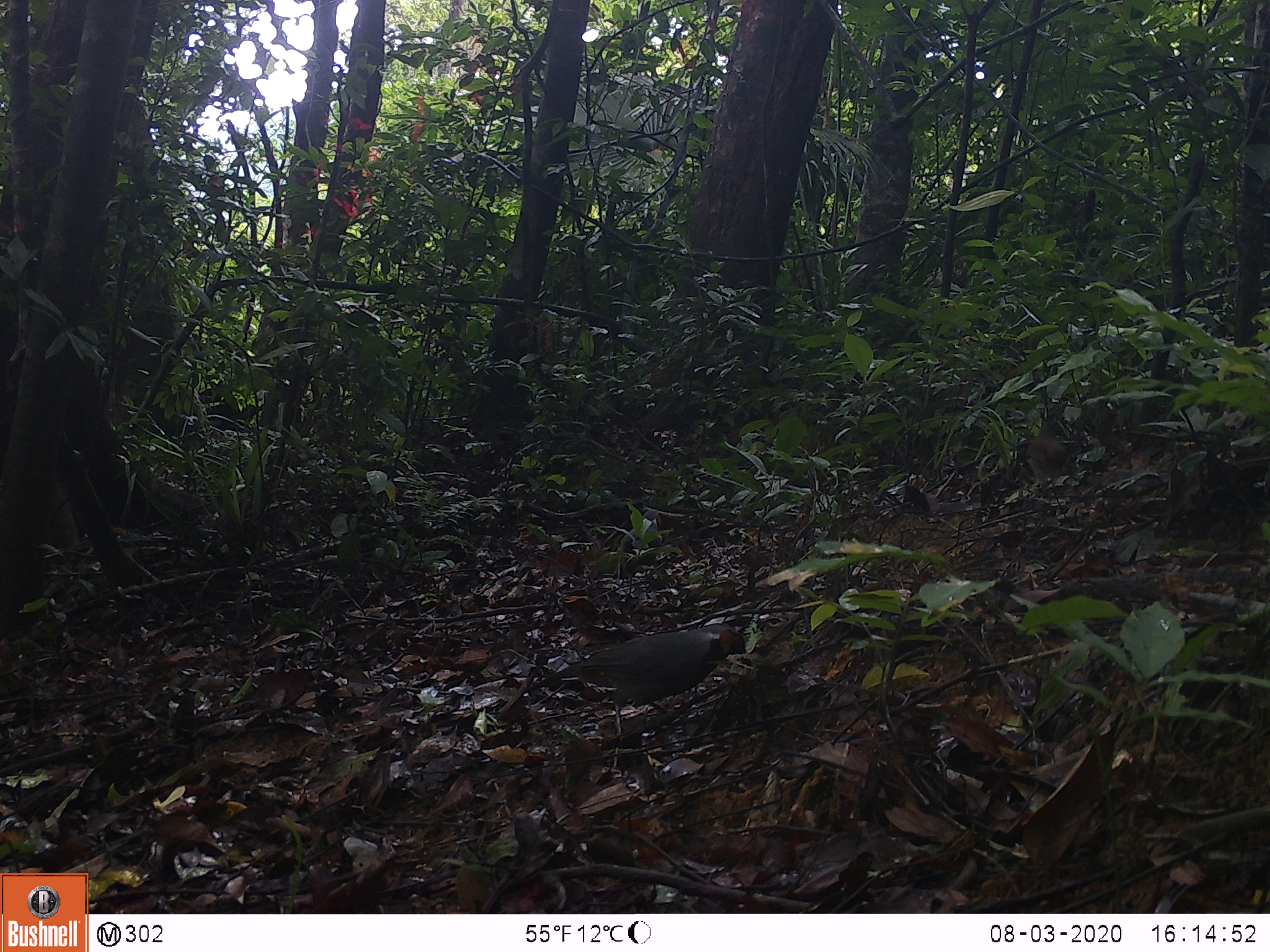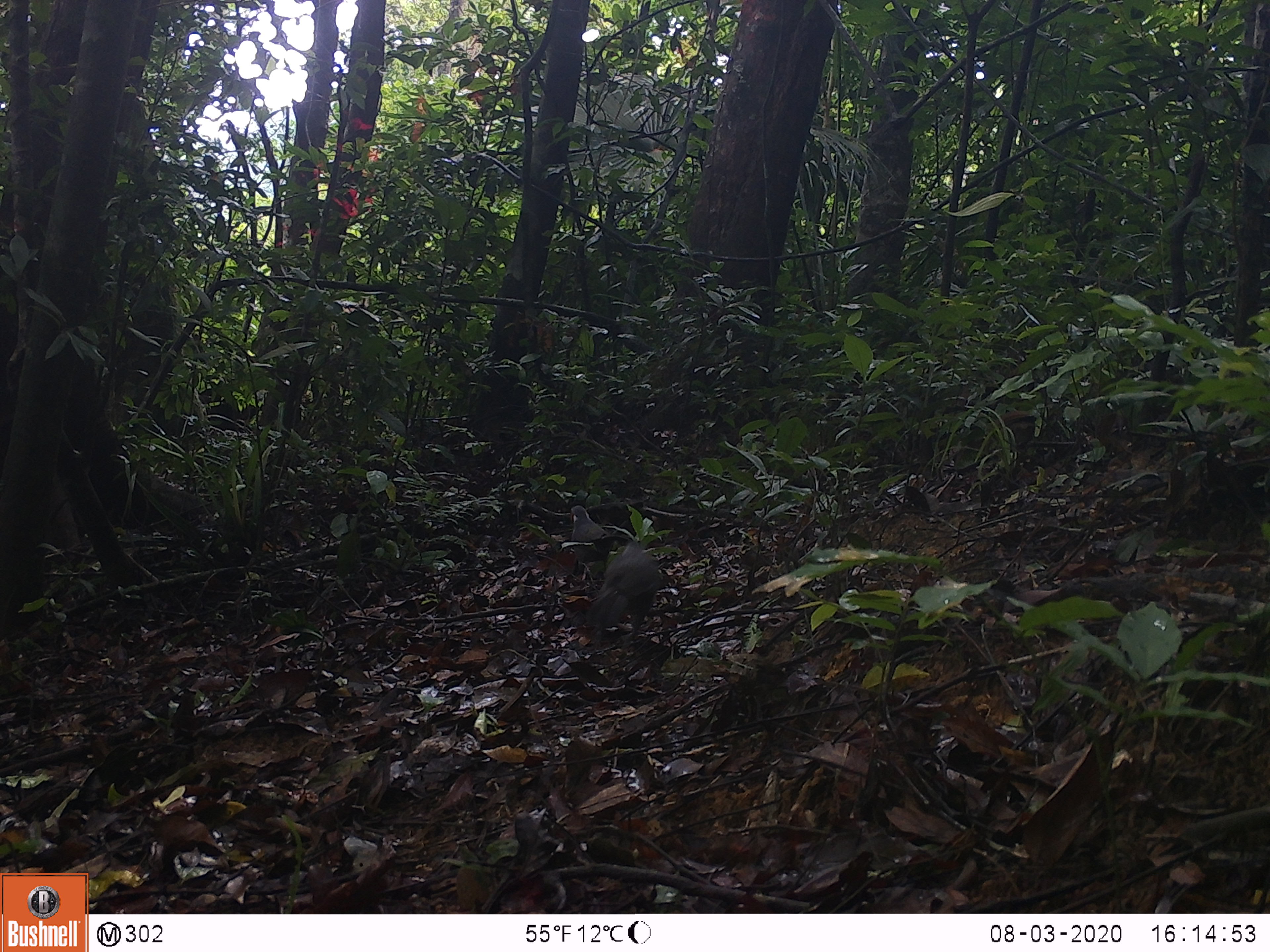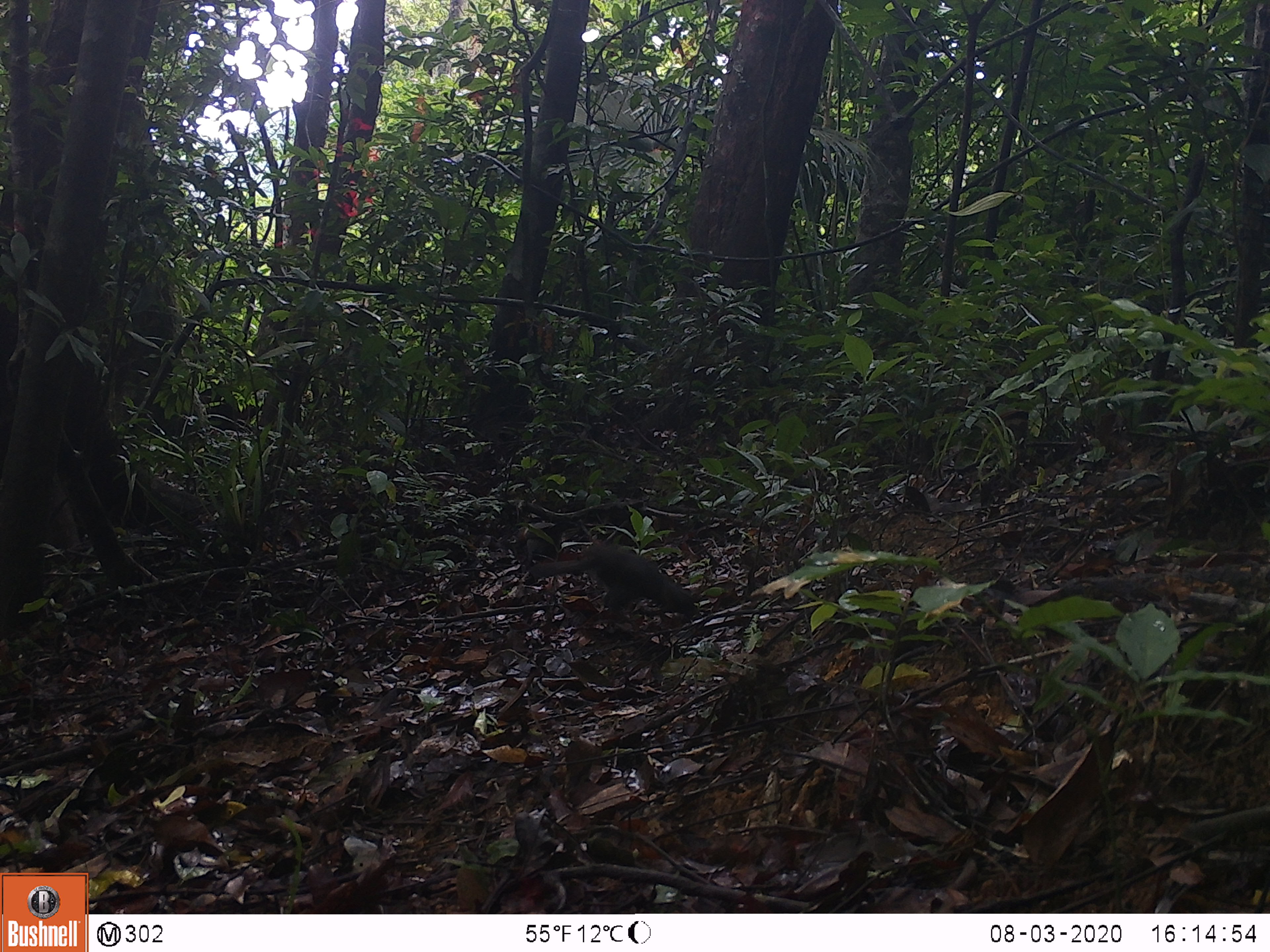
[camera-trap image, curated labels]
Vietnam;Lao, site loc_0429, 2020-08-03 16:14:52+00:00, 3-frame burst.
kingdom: Animalia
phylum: Chordata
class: Aves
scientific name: Aves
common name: bird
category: unidentified bird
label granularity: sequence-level